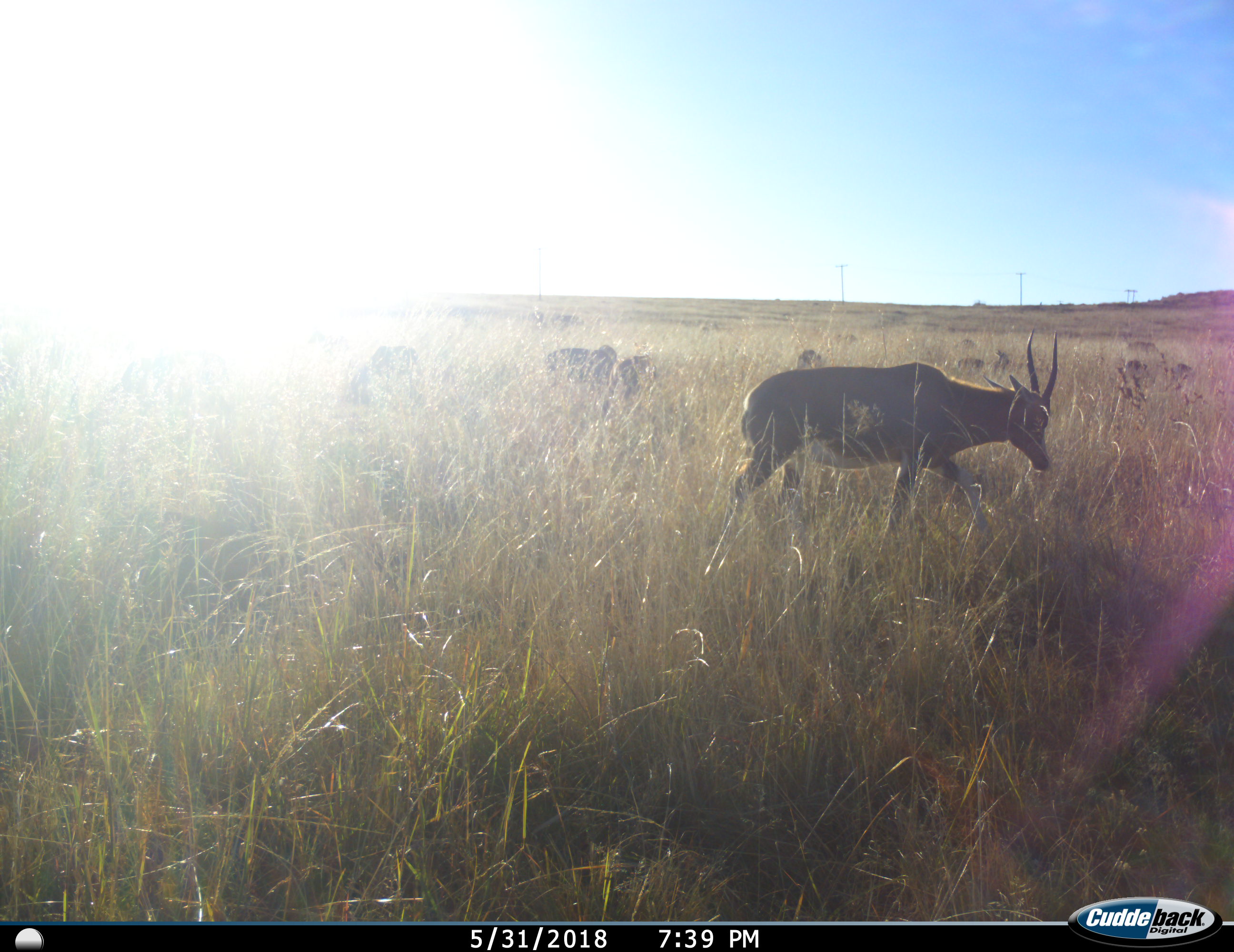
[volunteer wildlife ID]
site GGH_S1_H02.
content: unidentified animal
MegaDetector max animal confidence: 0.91